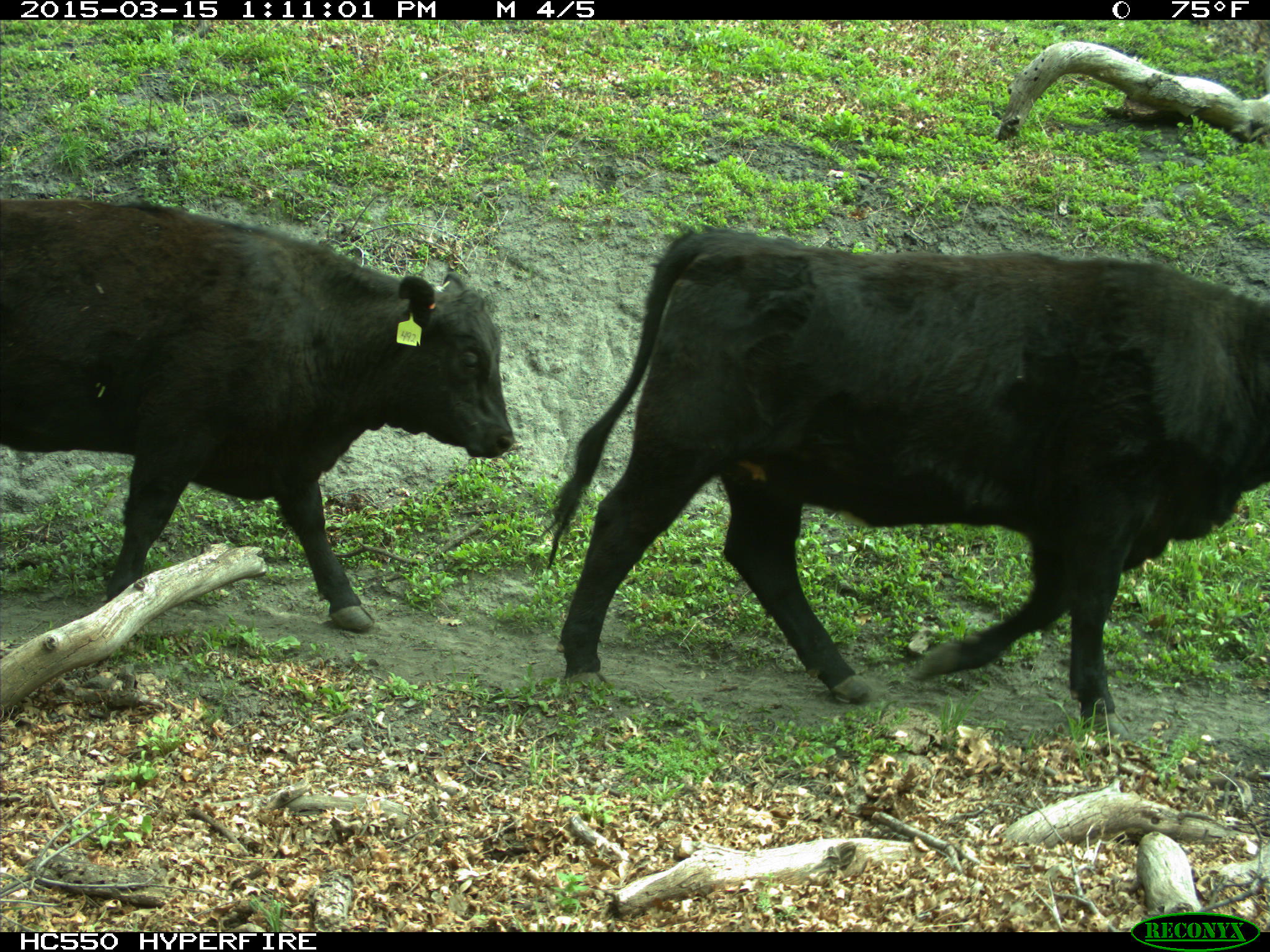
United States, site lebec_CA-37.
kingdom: Animalia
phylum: Chordata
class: Mammalia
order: Artiodactyla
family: Bovidae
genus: Bos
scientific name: Bos taurus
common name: domestic cow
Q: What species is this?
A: Bos taurus (domestic cow).